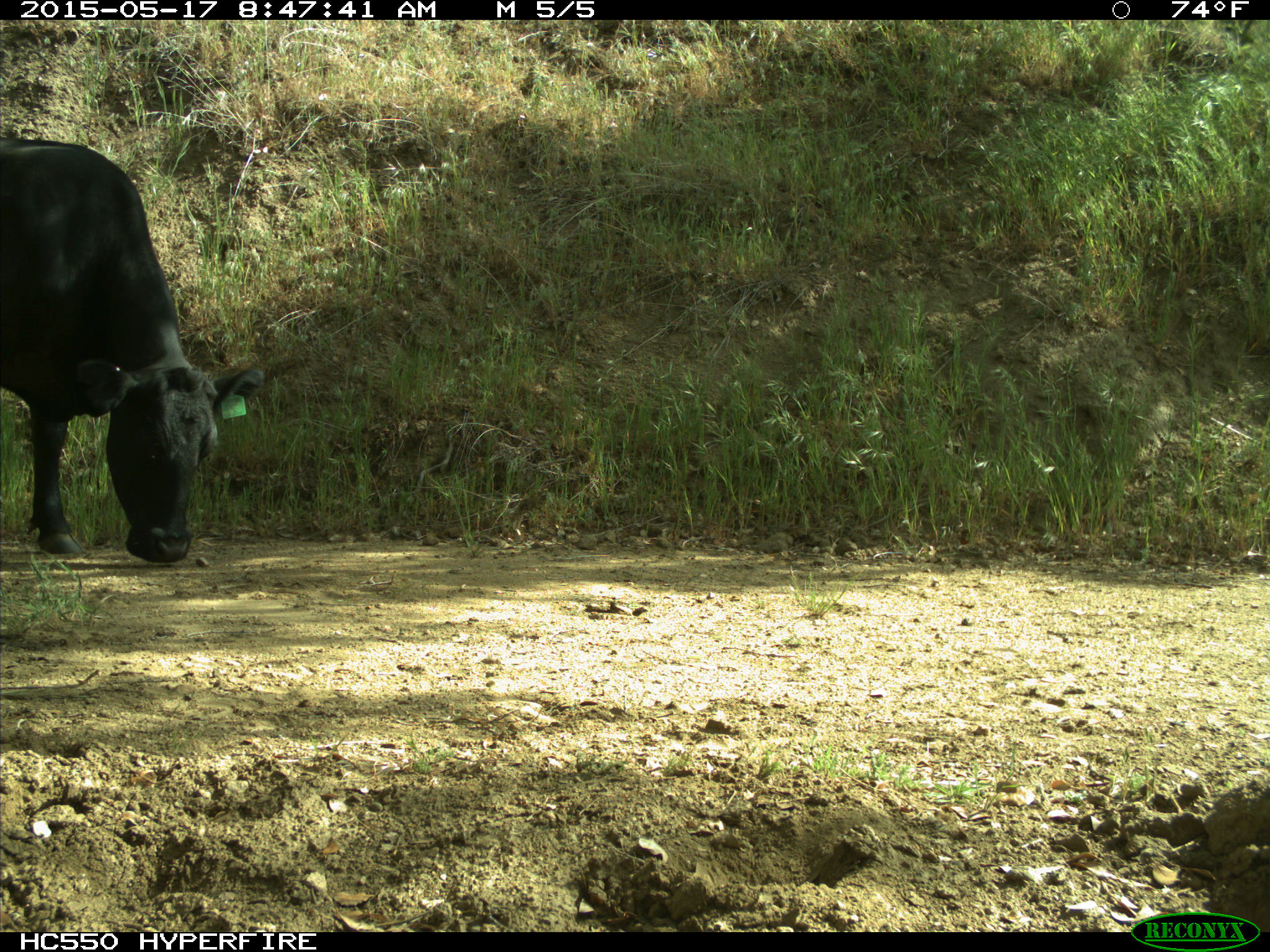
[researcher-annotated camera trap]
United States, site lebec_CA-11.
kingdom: Animalia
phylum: Chordata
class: Mammalia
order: Artiodactyla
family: Bovidae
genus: Bos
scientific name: Bos taurus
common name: domestic cow